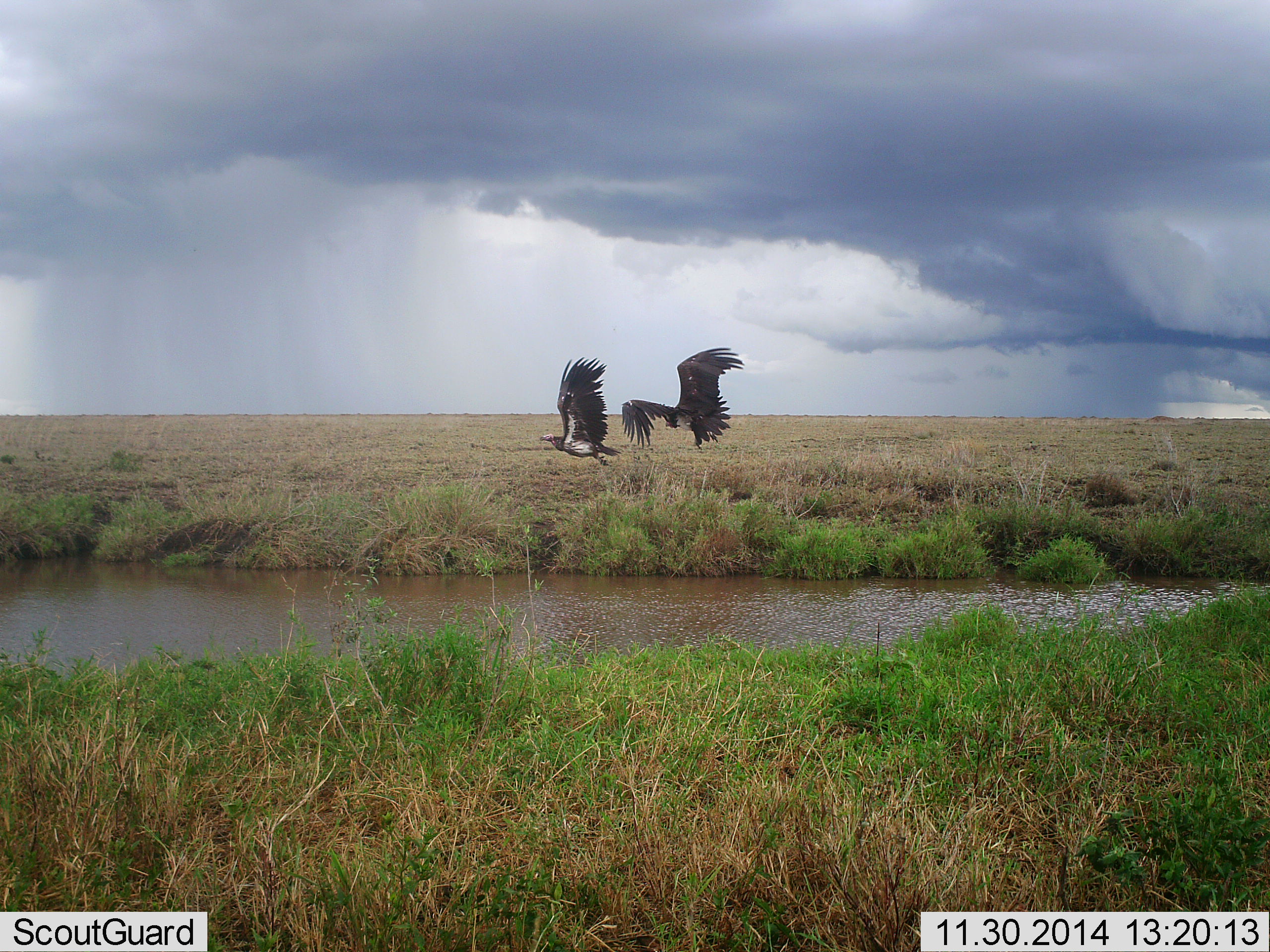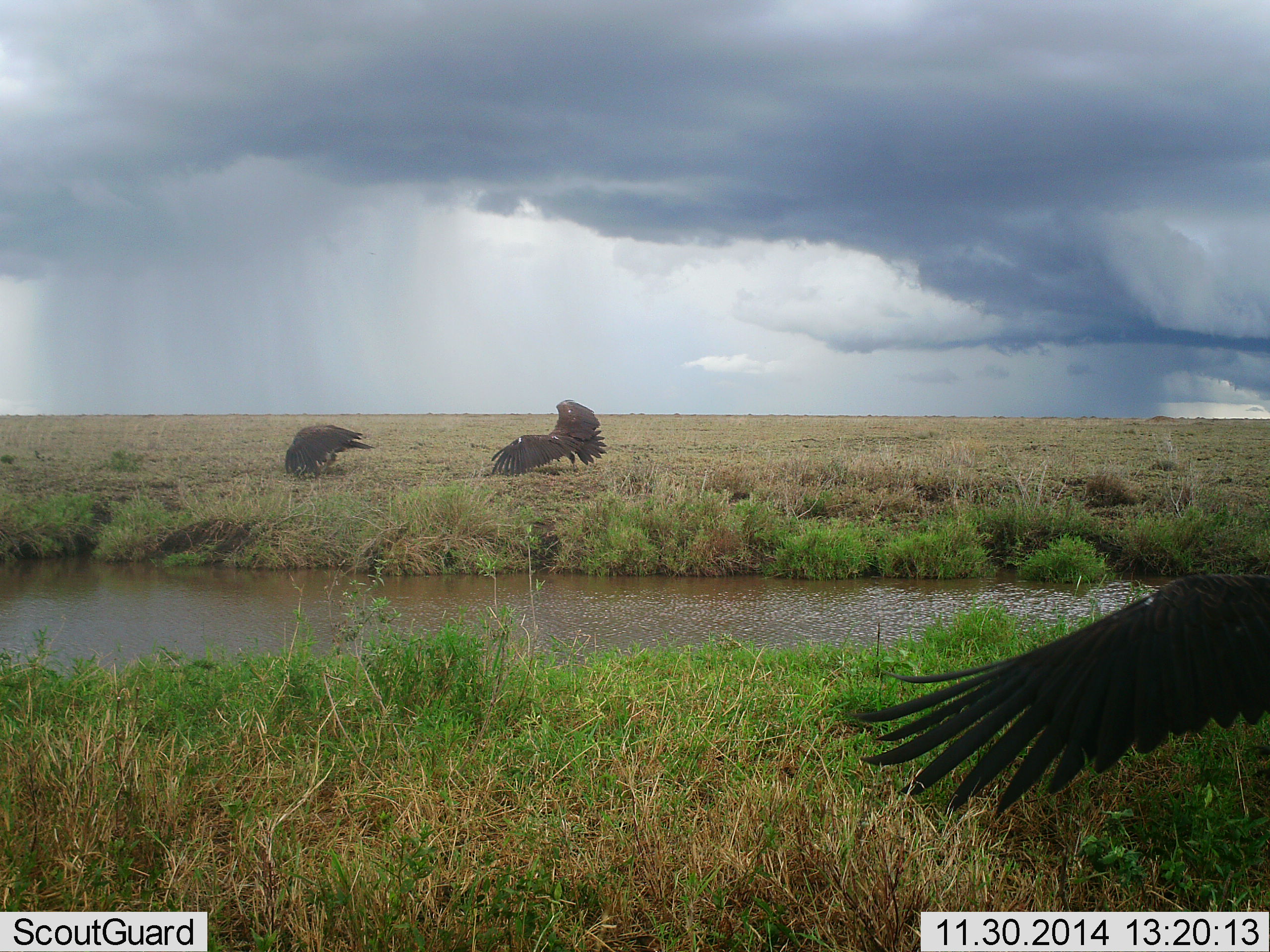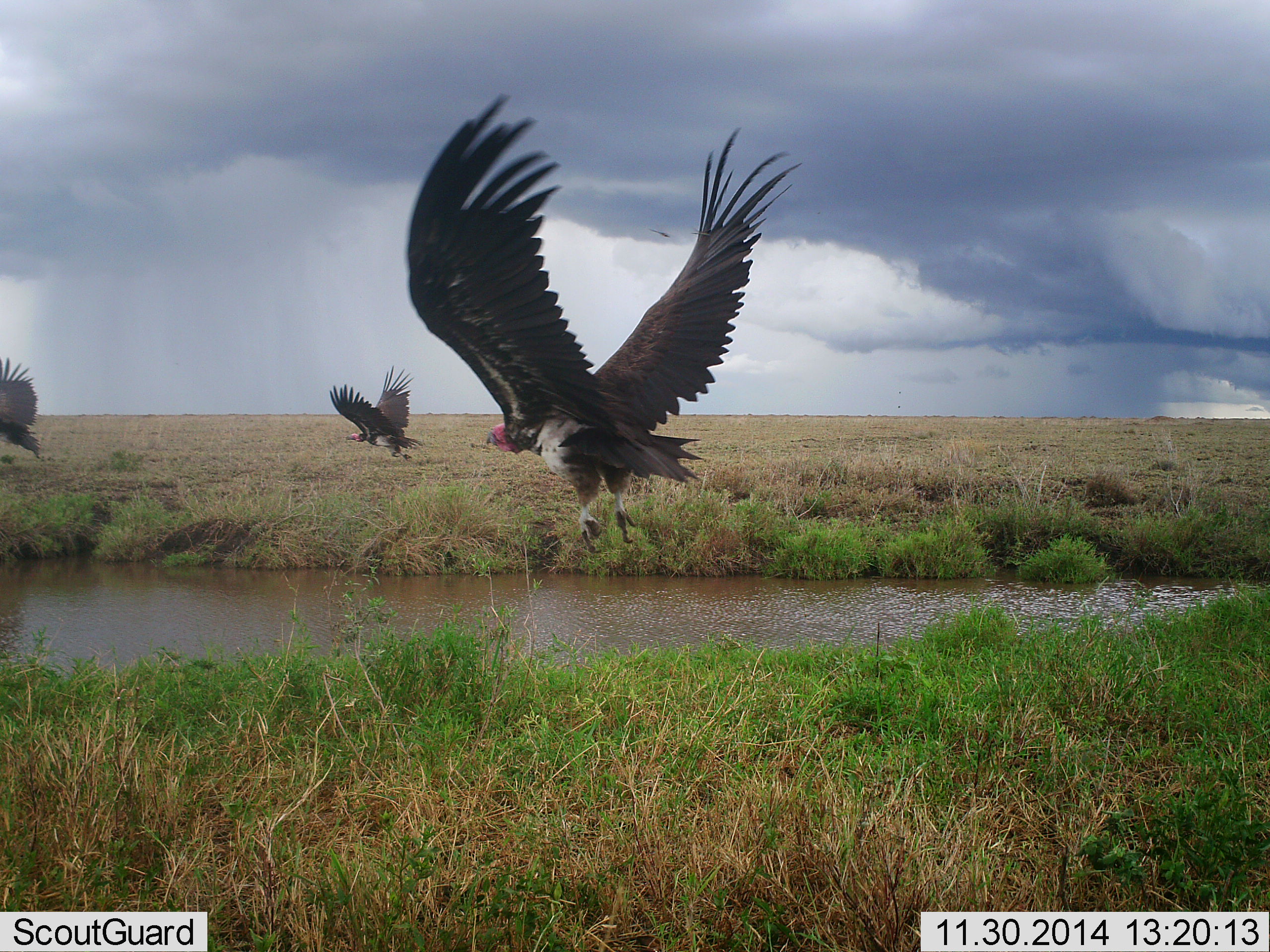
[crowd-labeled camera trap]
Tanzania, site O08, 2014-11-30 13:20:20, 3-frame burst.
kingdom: Animalia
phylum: Chordata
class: Aves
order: Accipitriformes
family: Accipitridae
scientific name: Accipitridae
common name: vulture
Vulture (Accipitridae), count 3. Behavior (volunteer vote fractions): standing 10%, resting 0%, moving 100%, interacting 10%. Young present (vote fraction): 0%. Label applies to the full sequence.